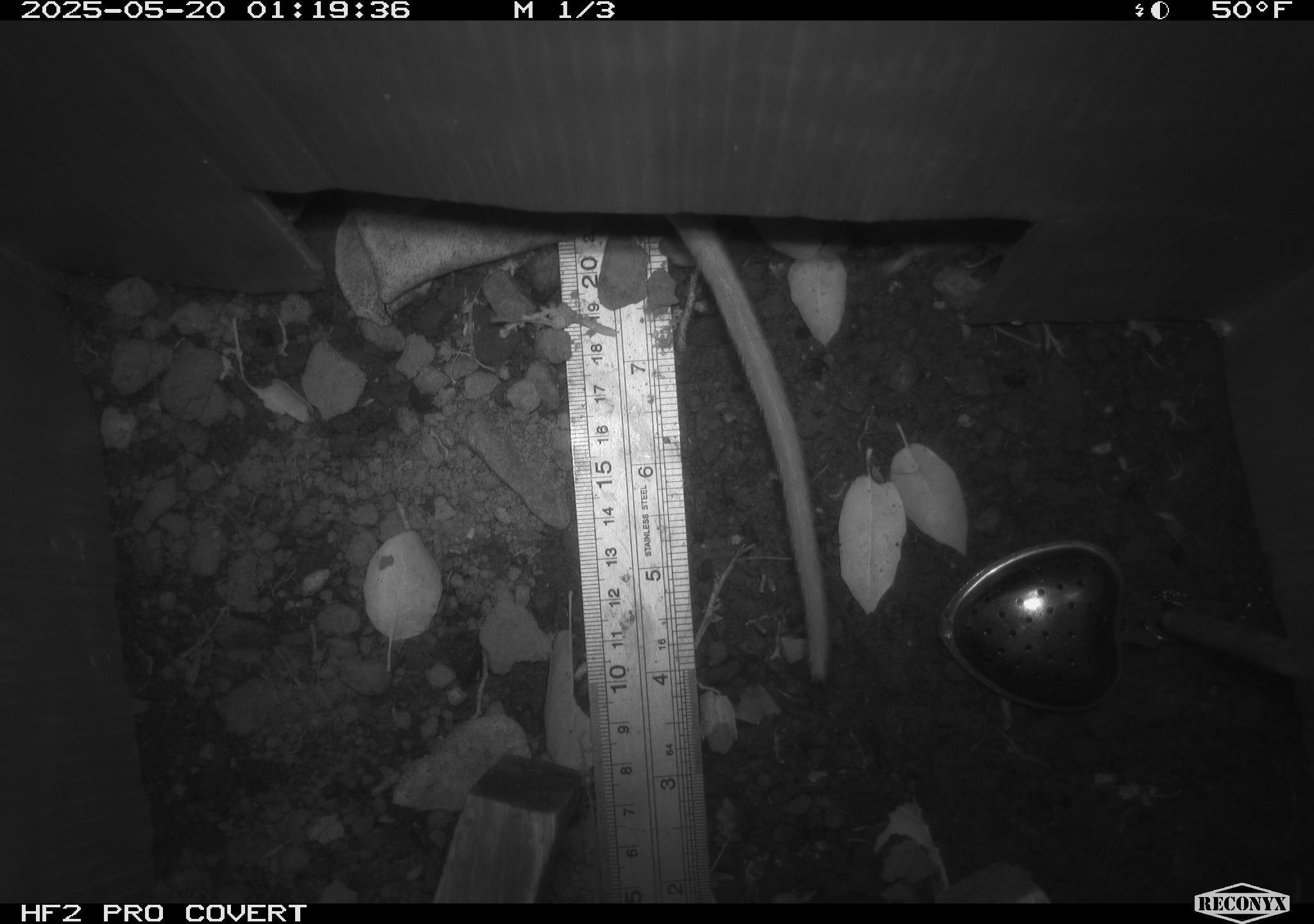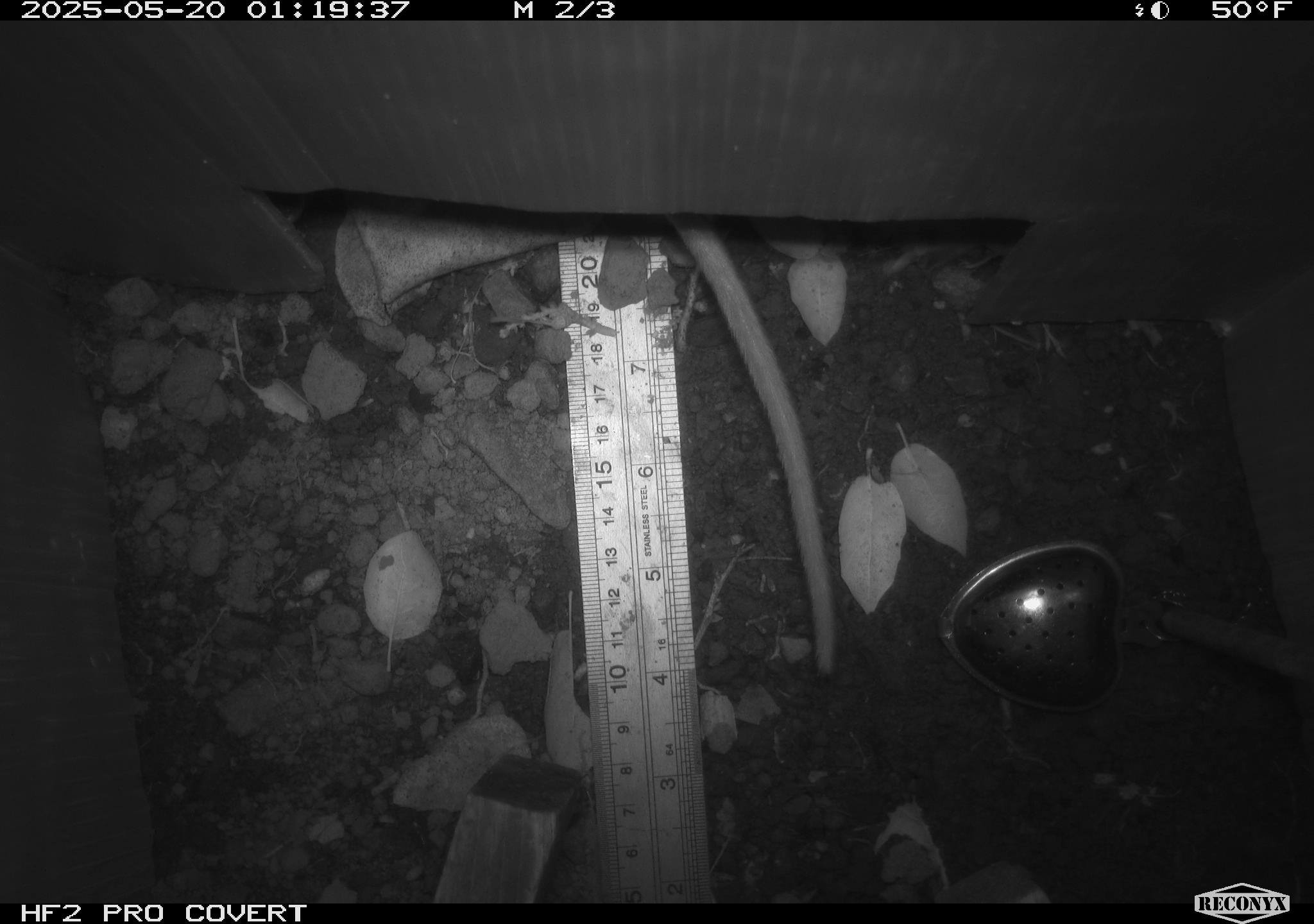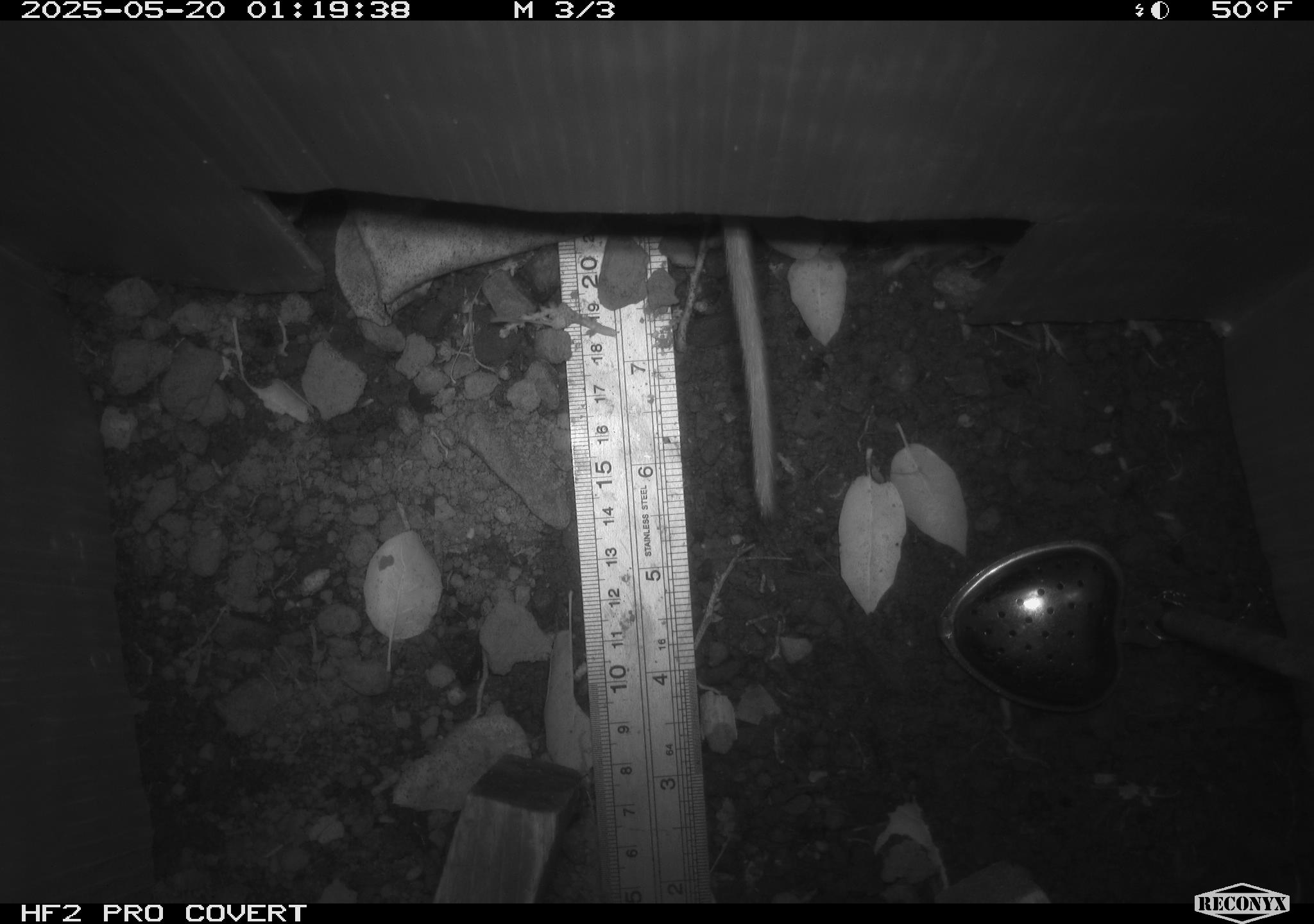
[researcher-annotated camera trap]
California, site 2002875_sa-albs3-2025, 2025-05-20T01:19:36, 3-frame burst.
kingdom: Animalia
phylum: Chordata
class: Mammalia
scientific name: Mammalia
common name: small mammal